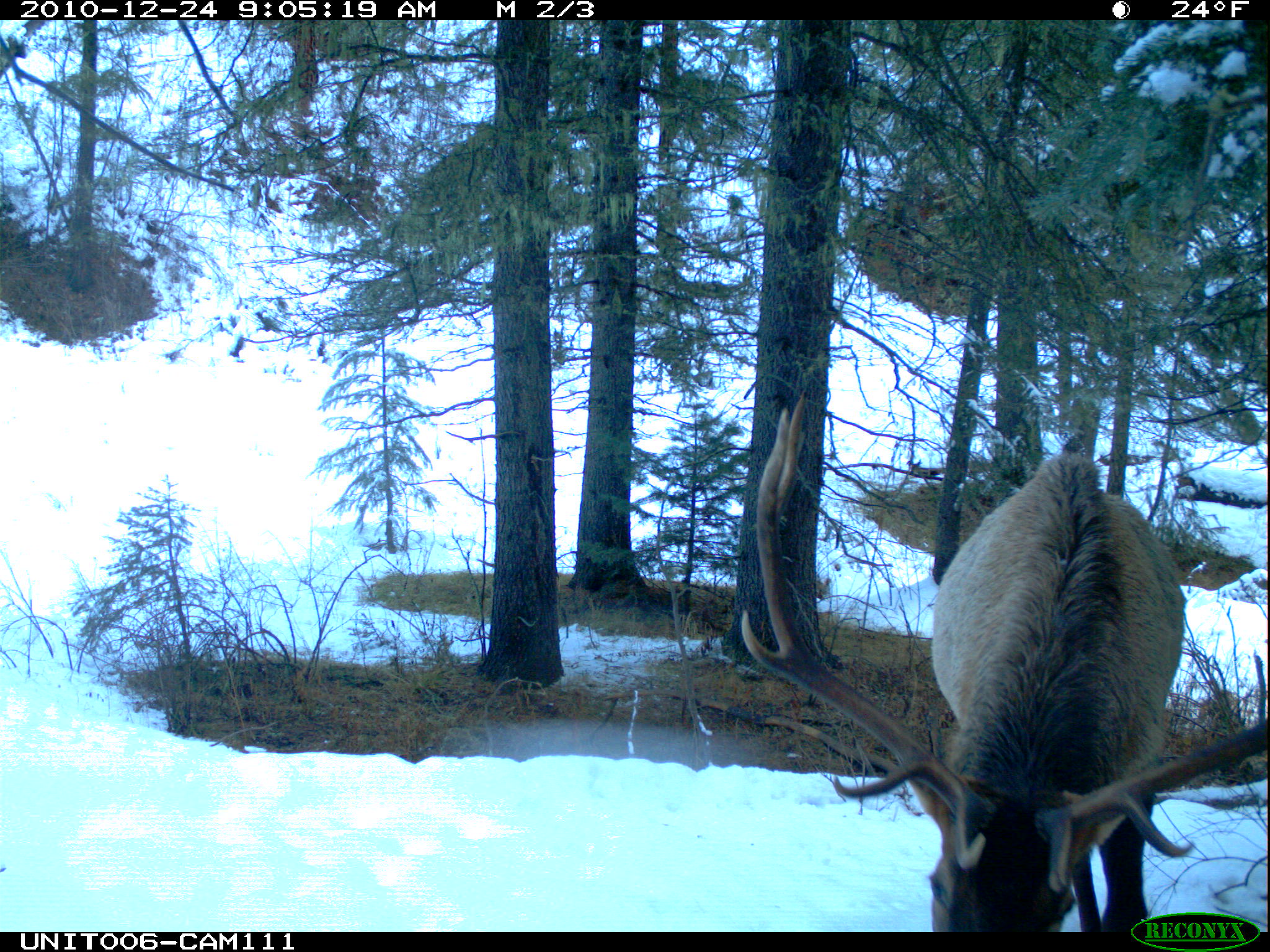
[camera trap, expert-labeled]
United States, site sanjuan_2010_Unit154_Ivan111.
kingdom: Animalia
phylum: Chordata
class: Mammalia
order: Artiodactyla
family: Cervidae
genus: Cervus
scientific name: Cervus elaphus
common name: red deer